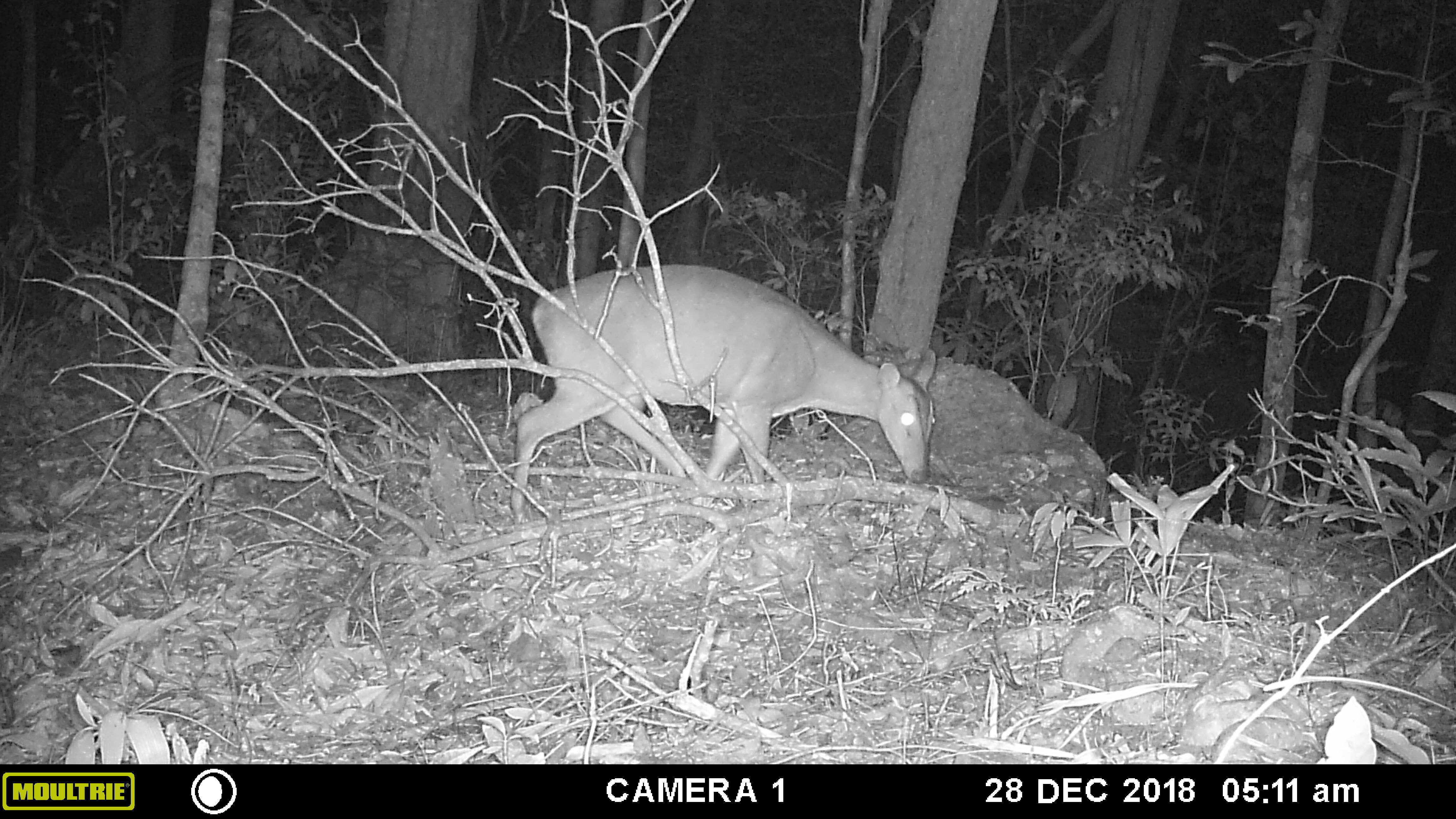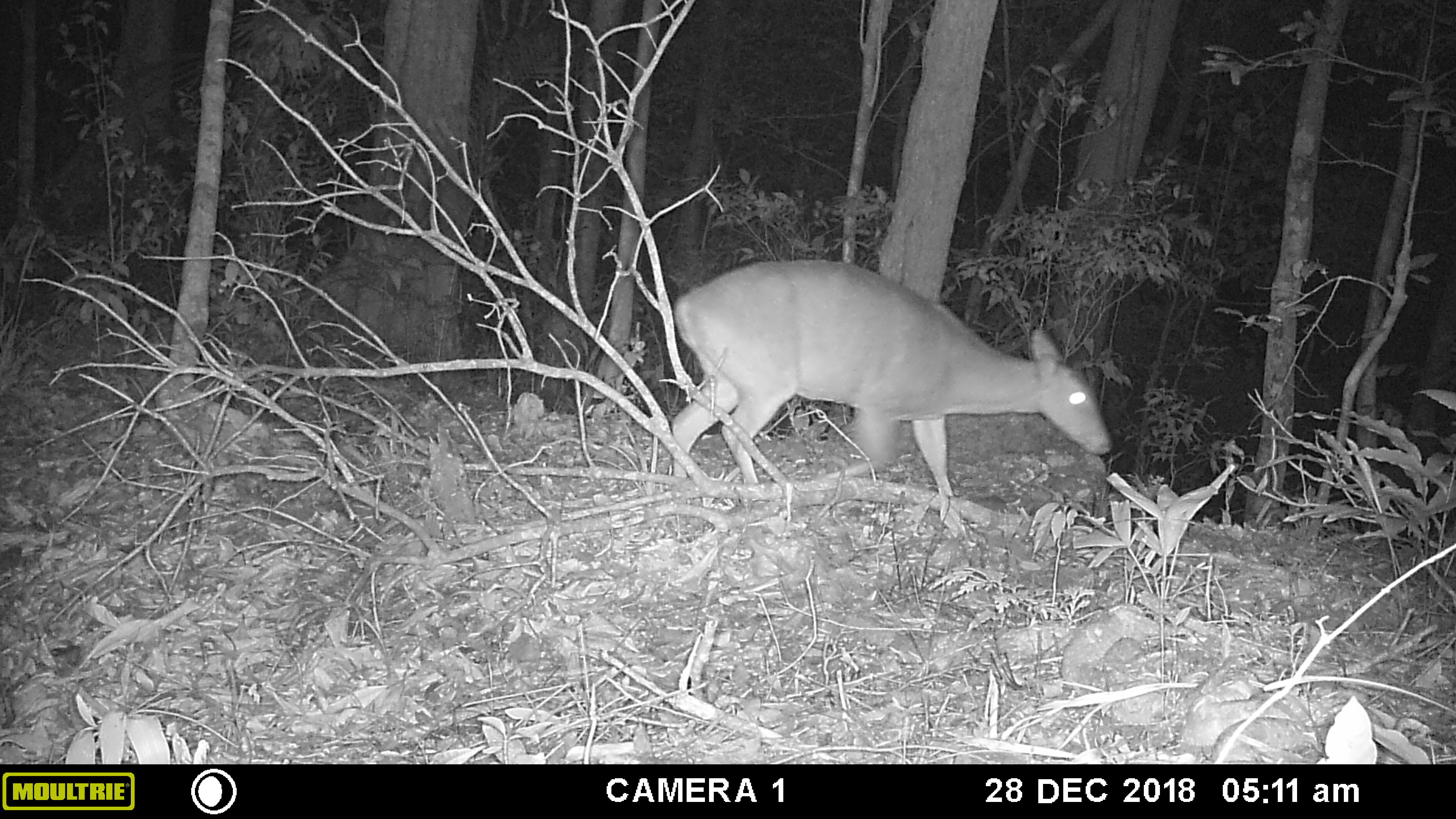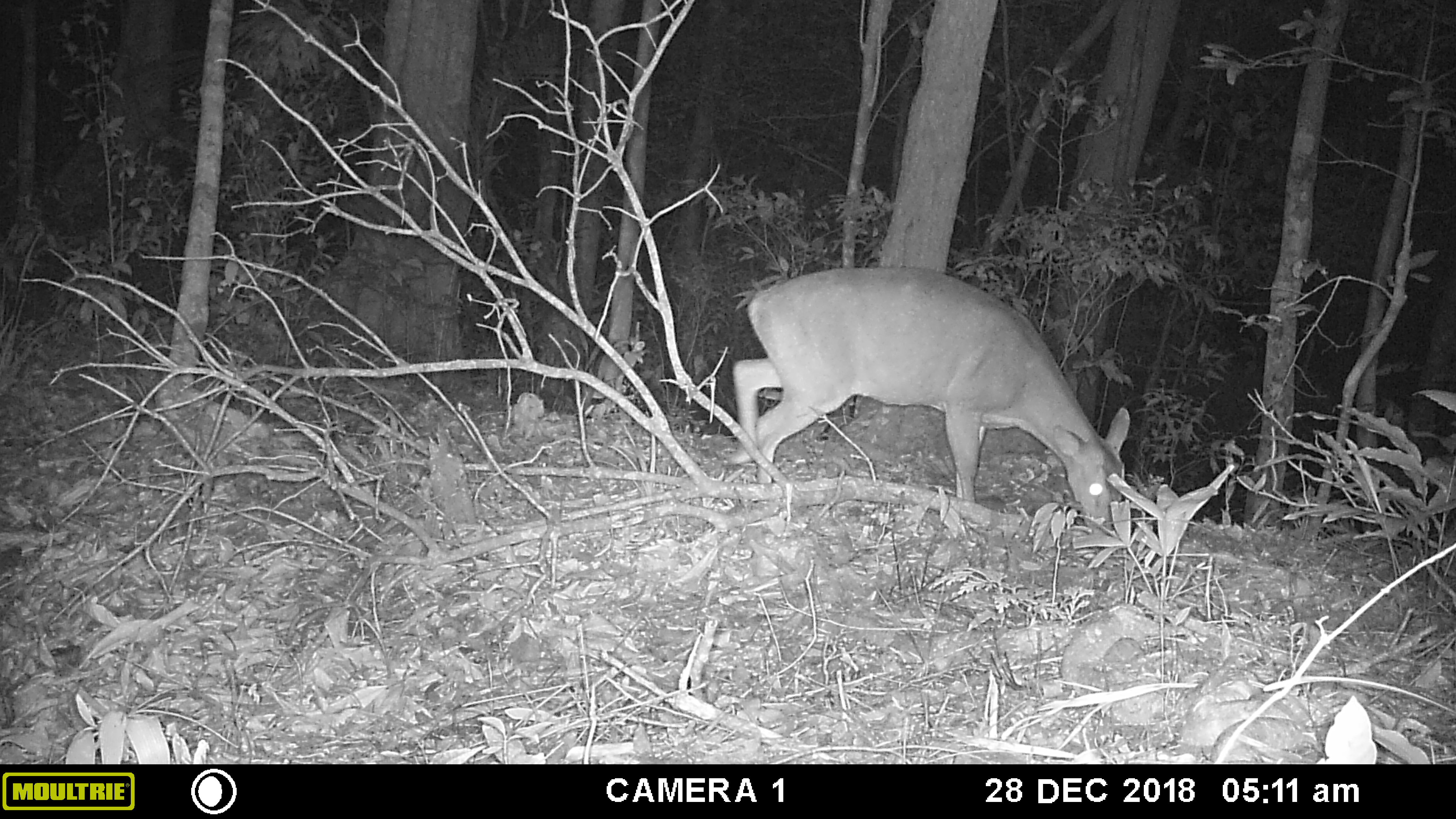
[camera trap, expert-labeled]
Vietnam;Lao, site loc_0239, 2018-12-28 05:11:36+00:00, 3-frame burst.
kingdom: Animalia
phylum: Chordata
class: Mammalia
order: Artiodactyla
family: Cervidae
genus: Muntiacus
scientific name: Muntiacus vuquangensis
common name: large-antlered muntjac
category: large antlered muntjac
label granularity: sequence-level